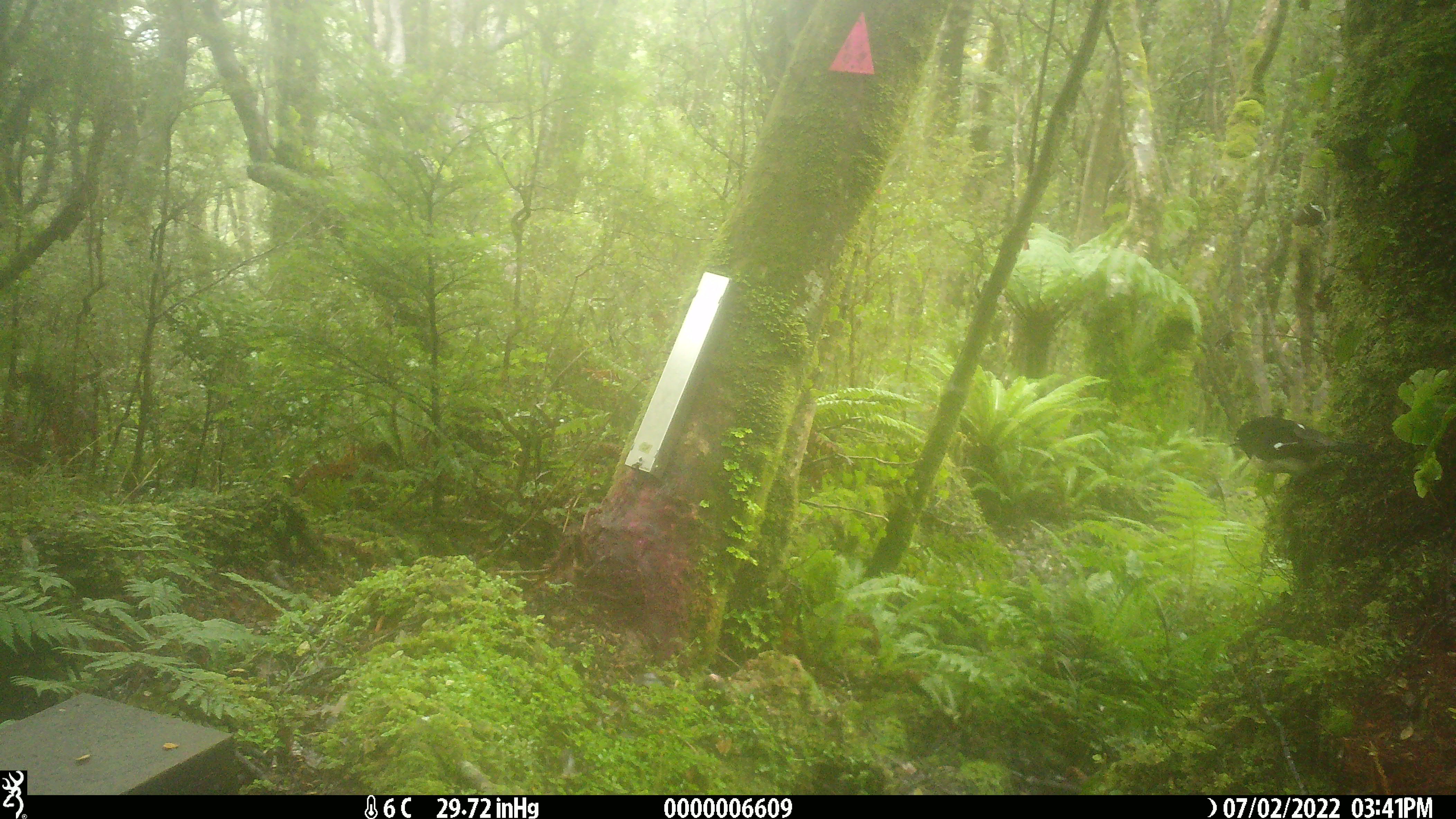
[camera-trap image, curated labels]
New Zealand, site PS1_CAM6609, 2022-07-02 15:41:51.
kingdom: Animalia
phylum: Chordata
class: Aves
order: Passeriformes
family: Petroicidae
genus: Petroica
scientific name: Petroica macrocephala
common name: tomtit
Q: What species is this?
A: Tomtit (Petroica macrocephala).